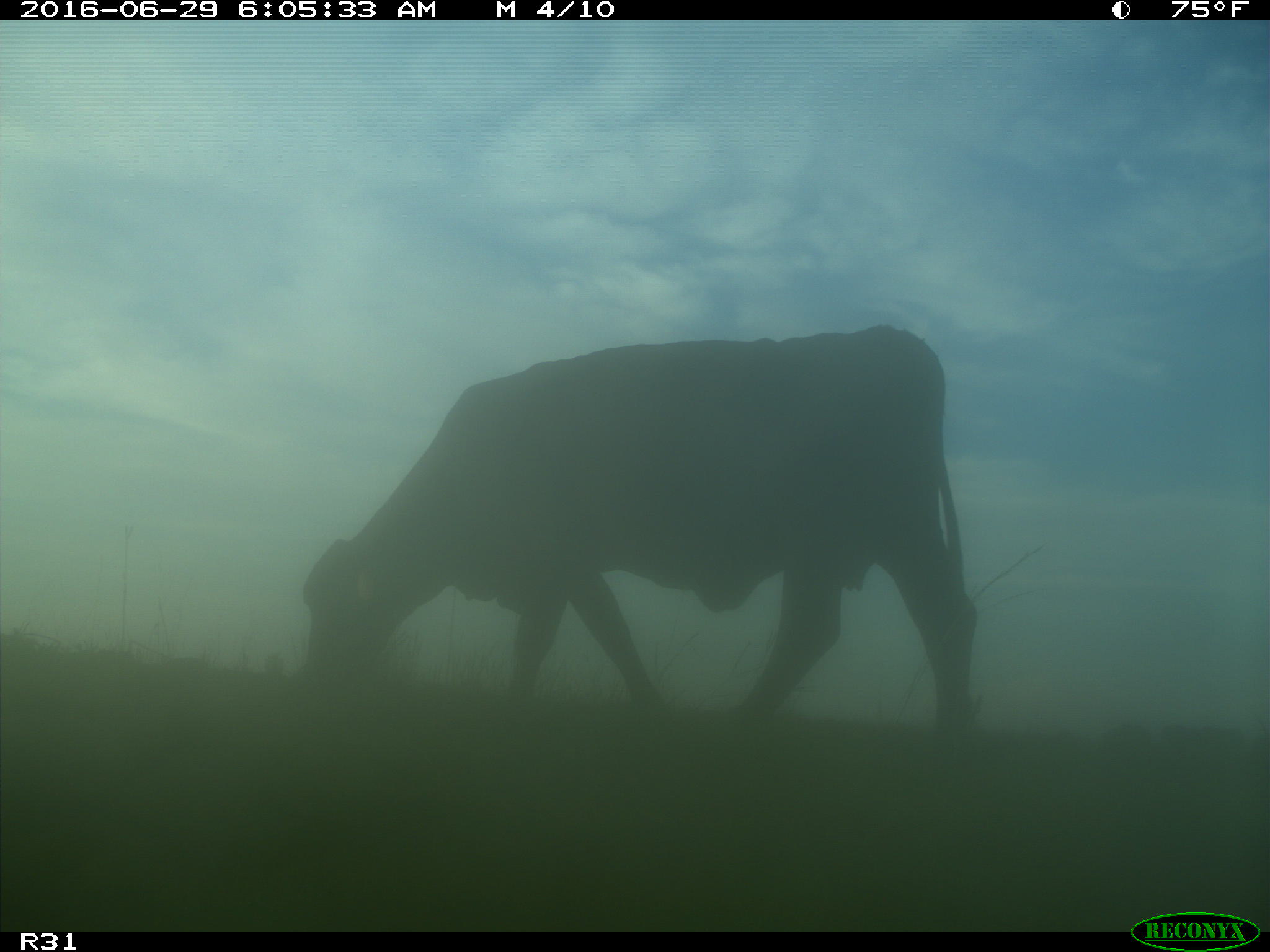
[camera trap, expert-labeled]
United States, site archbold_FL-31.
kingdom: Animalia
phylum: Chordata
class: Mammalia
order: Artiodactyla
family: Bovidae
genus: Bos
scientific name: Bos taurus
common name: domestic cow